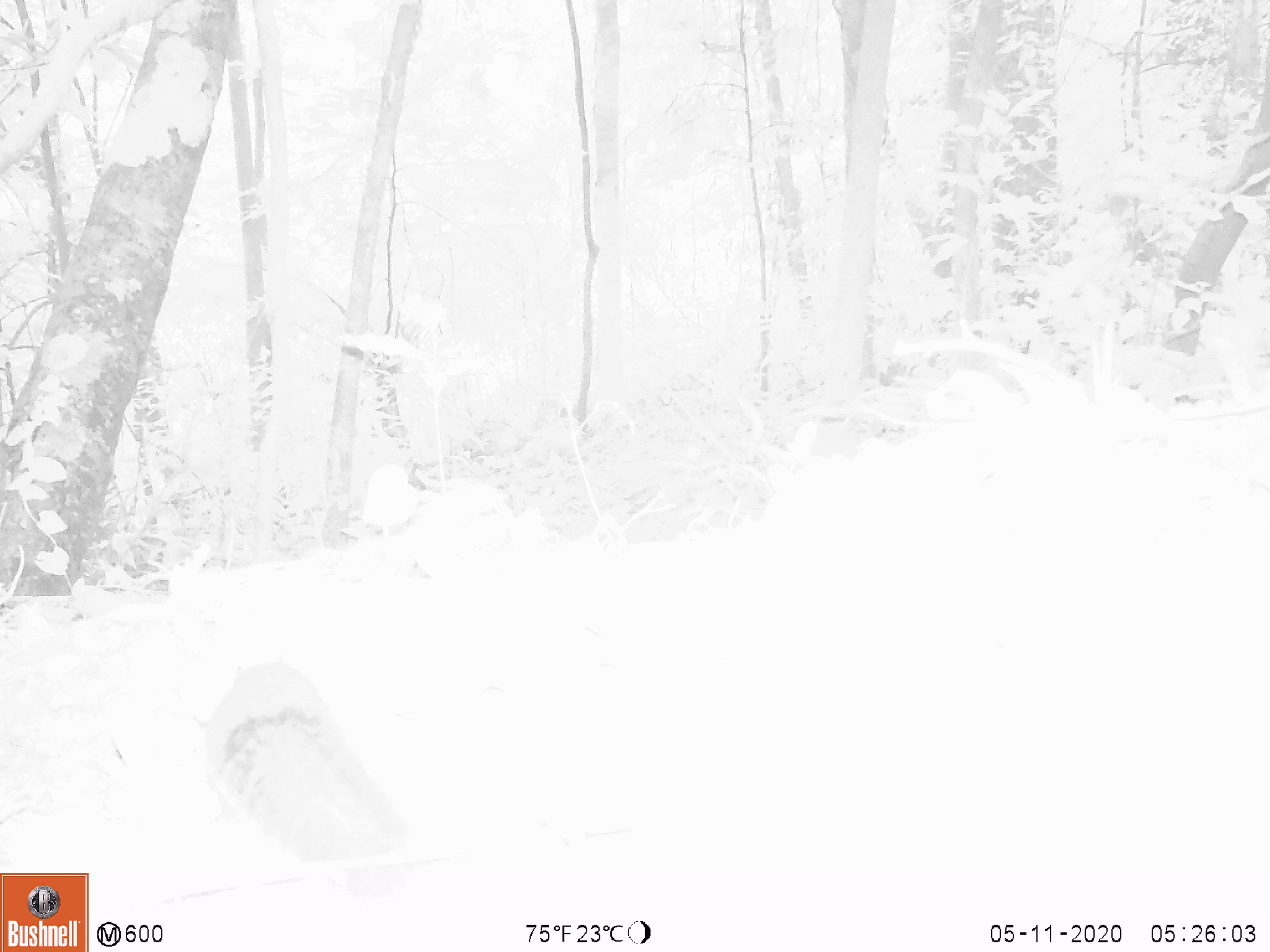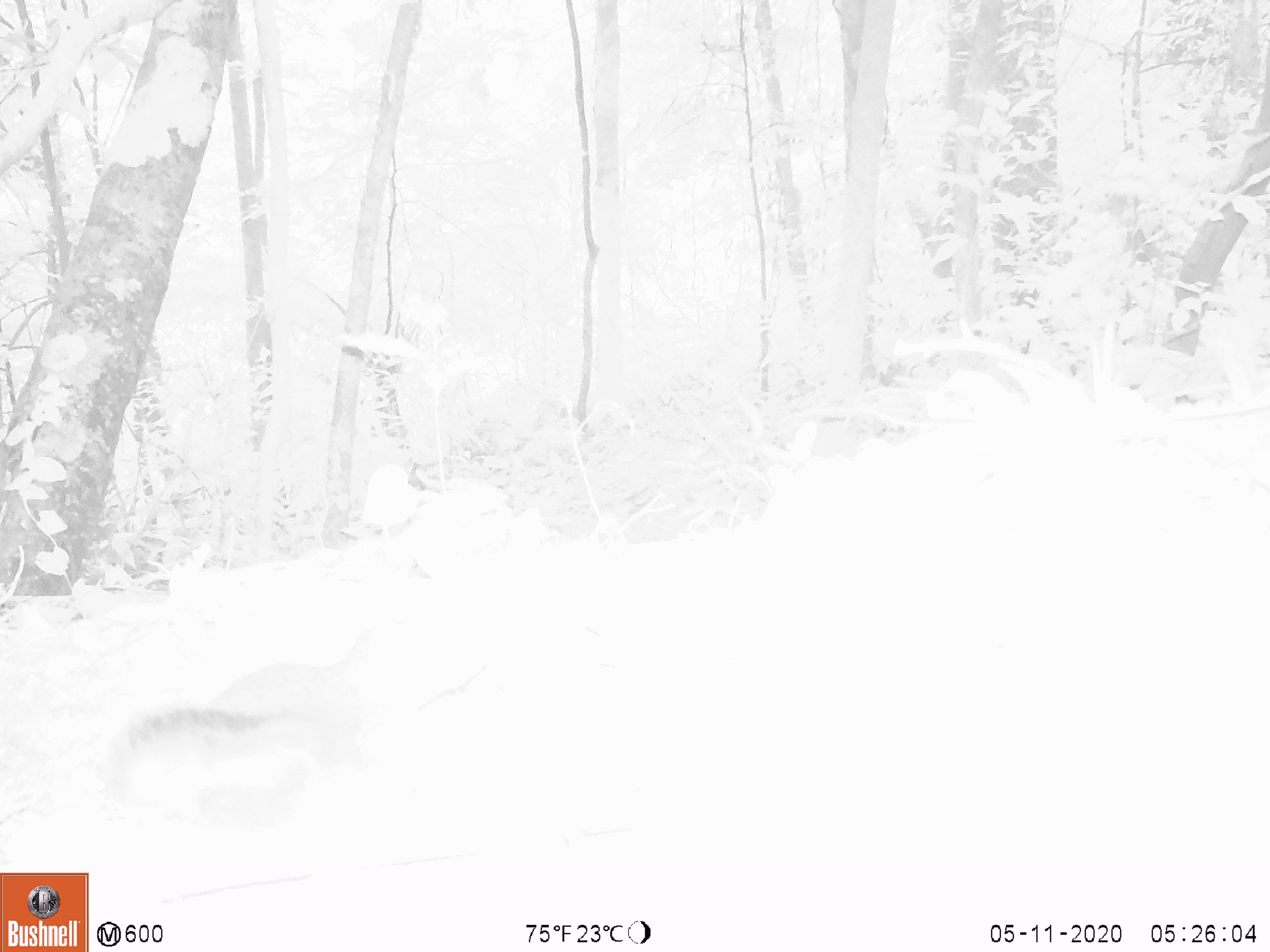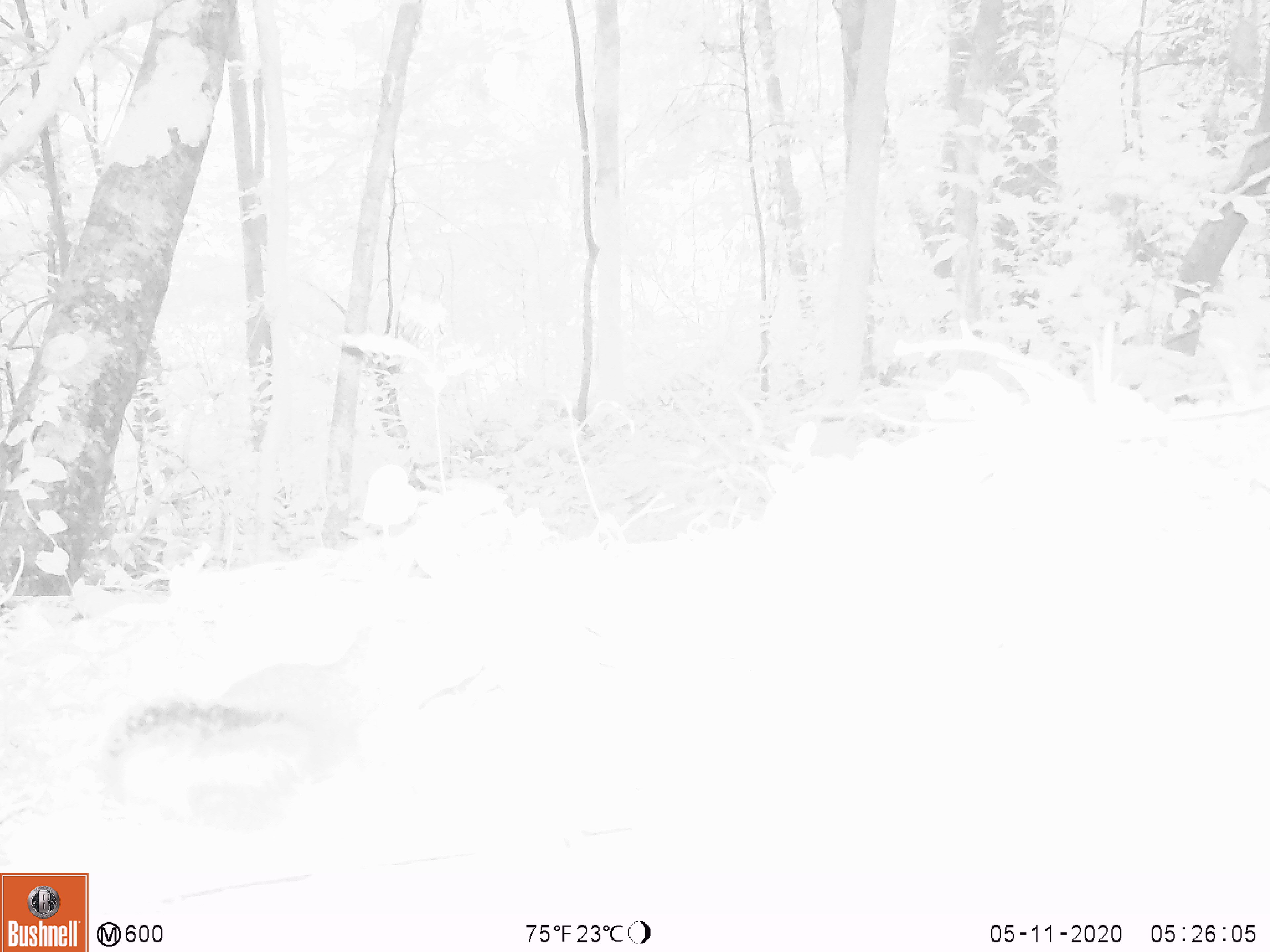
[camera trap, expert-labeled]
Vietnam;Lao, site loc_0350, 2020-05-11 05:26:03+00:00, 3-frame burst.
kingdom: Animalia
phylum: Chordata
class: Mammalia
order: Rodentia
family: Sciuridae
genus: Dremomys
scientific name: Dremomys rufigenis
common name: red-cheeked squirrel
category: red cheeked squirrel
Red cheeked squirrel (red-cheeked squirrel) (Dremomys rufigenis). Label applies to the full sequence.